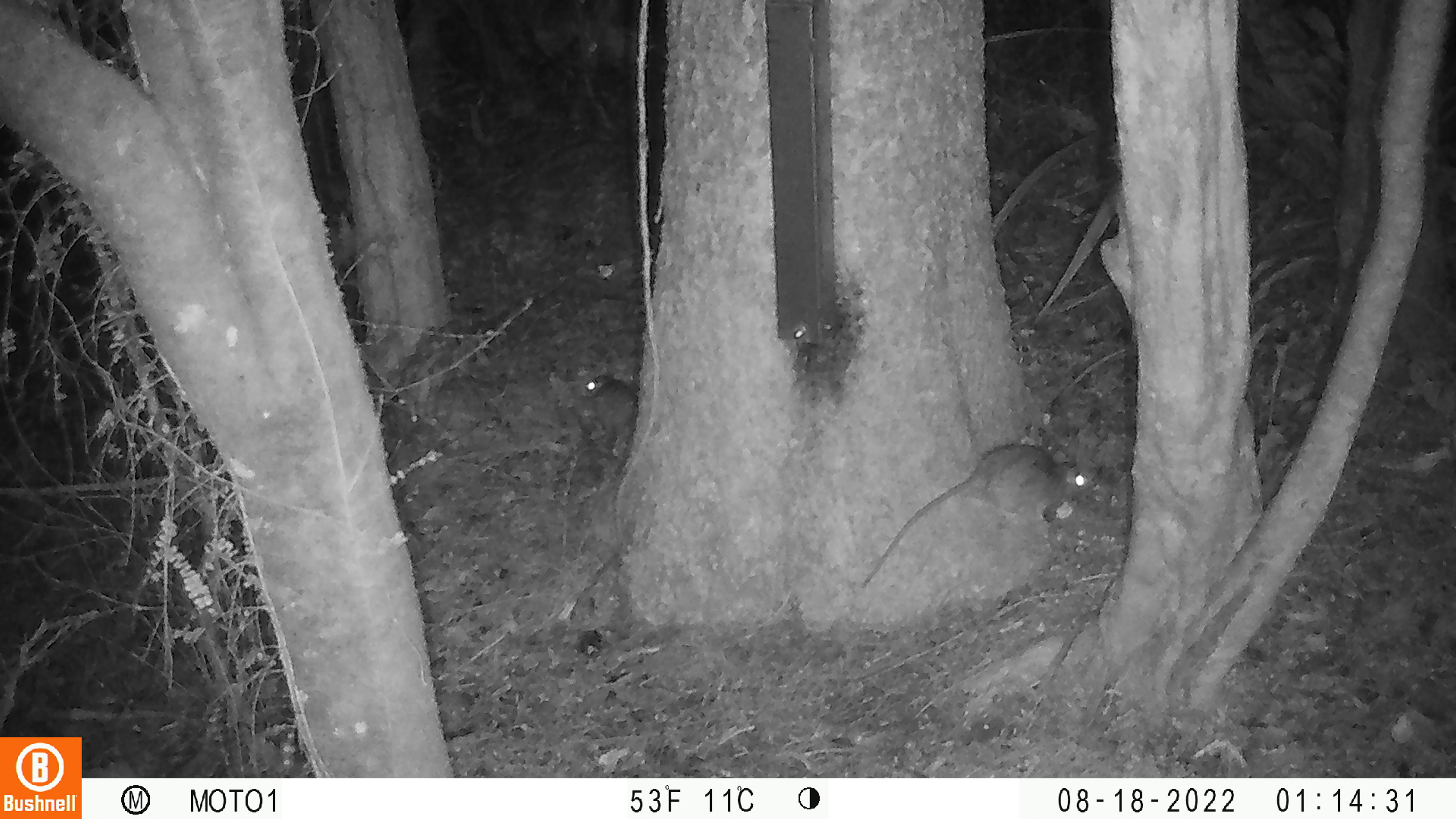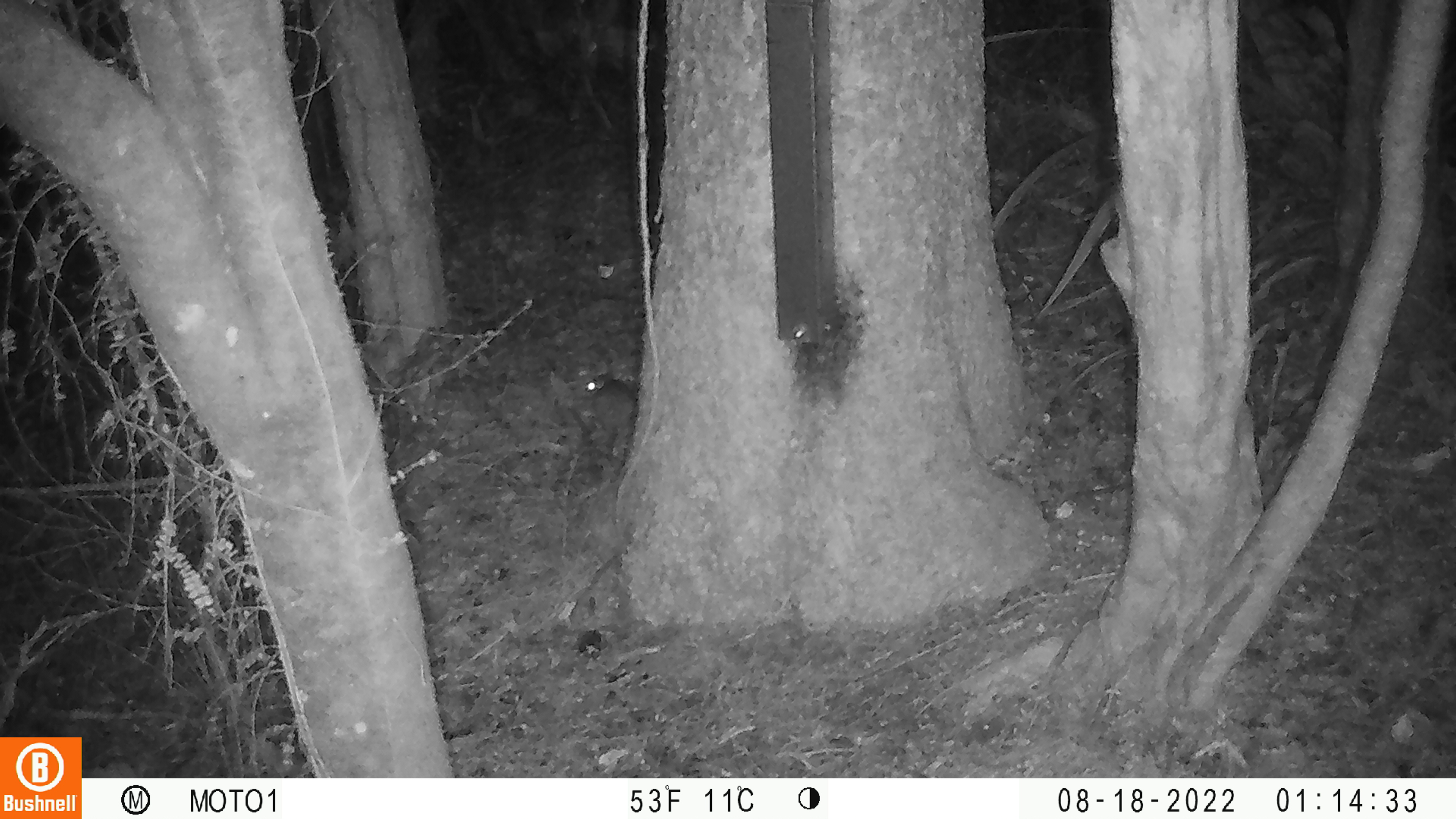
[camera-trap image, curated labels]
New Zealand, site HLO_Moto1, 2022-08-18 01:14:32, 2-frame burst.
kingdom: Animalia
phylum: Chordata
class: Mammalia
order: Rodentia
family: Muridae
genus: Rattus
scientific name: Rattus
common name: rat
Rat (Rattus).